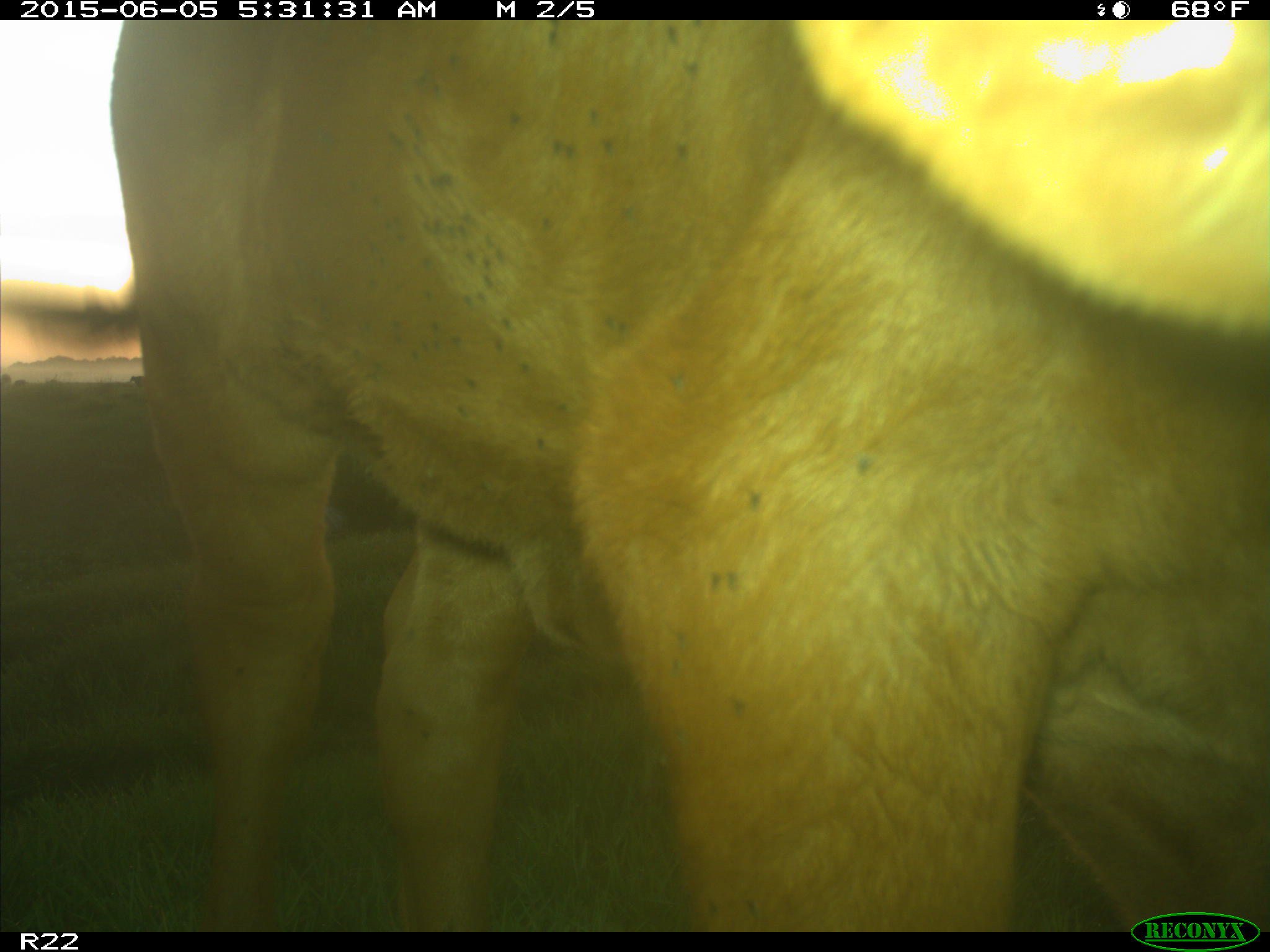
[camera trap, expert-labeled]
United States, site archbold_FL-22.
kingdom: Animalia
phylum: Chordata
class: Mammalia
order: Artiodactyla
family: Bovidae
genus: Bos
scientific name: Bos taurus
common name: domestic cow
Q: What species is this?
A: Bos taurus (domestic cow).